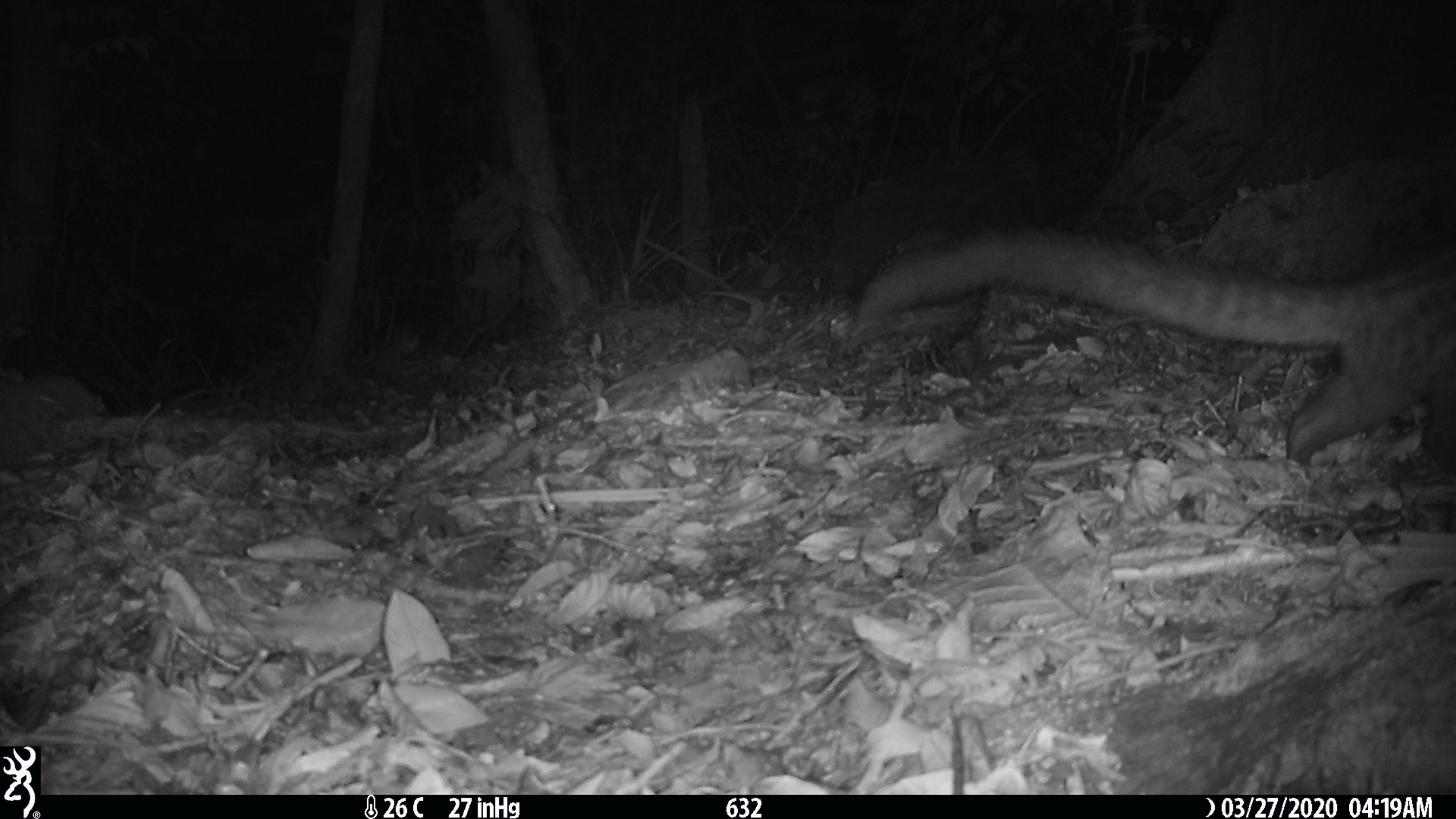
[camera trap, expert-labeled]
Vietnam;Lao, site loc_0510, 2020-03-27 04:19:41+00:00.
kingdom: Animalia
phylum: Chordata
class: Mammalia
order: Carnivora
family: Viverridae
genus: Paradoxurus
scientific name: Paradoxurus hermaphroditus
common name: common palm civet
Common palm civet (Paradoxurus hermaphroditus). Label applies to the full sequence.